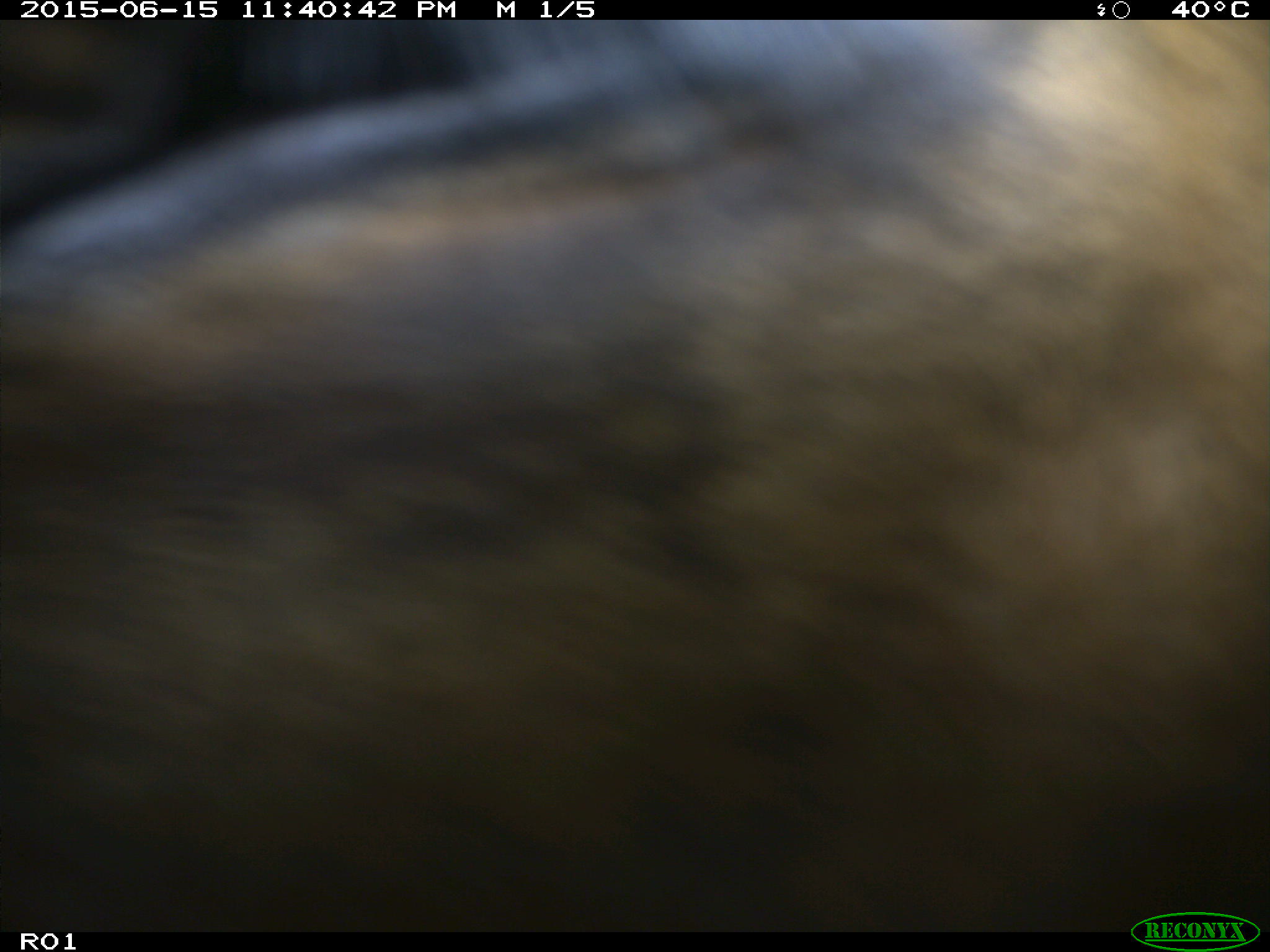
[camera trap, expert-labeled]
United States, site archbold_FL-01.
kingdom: Animalia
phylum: Chordata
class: Mammalia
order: Artiodactyla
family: Bovidae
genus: Bos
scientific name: Bos taurus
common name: domestic cow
Bos taurus (domestic cow).